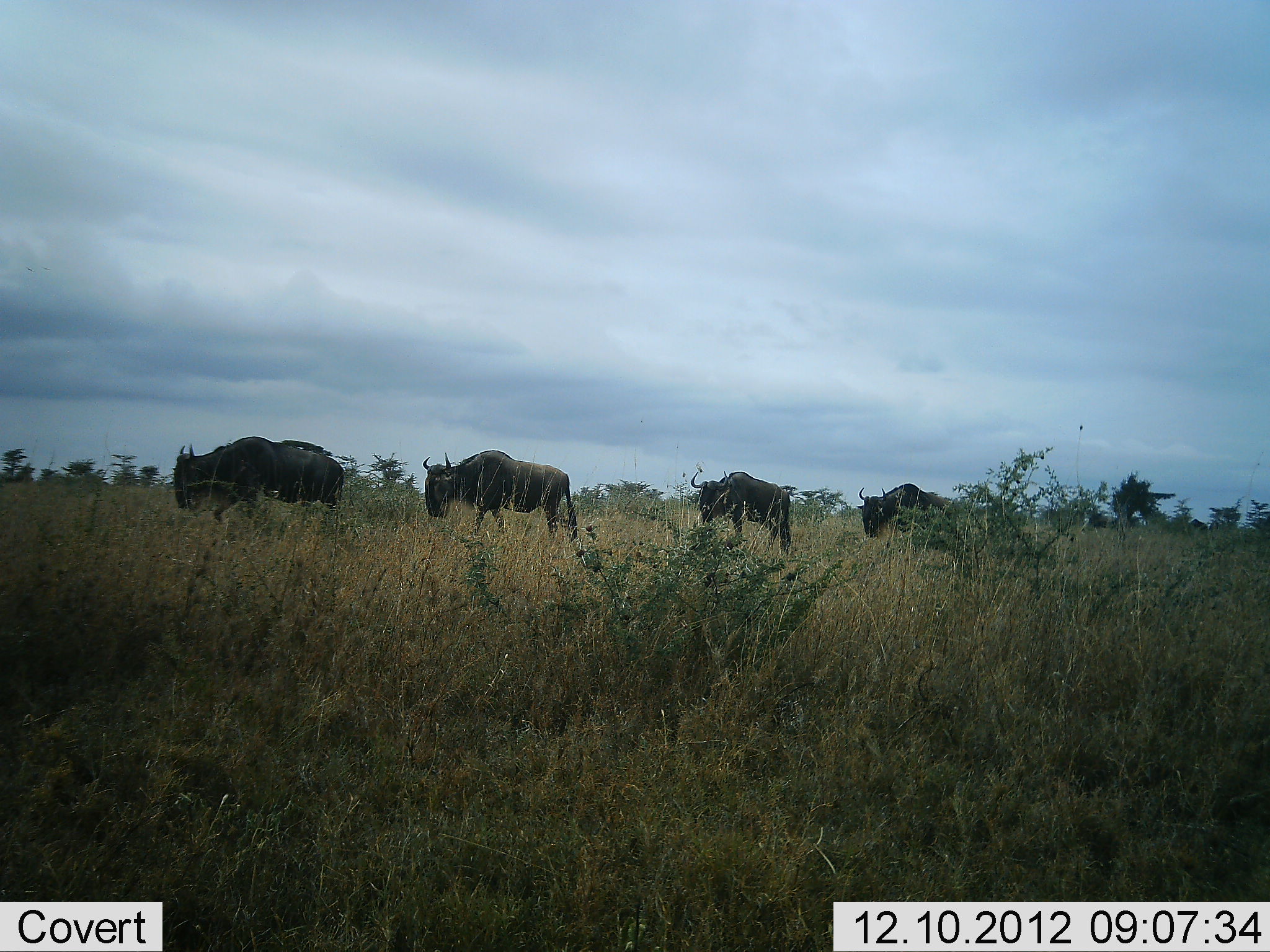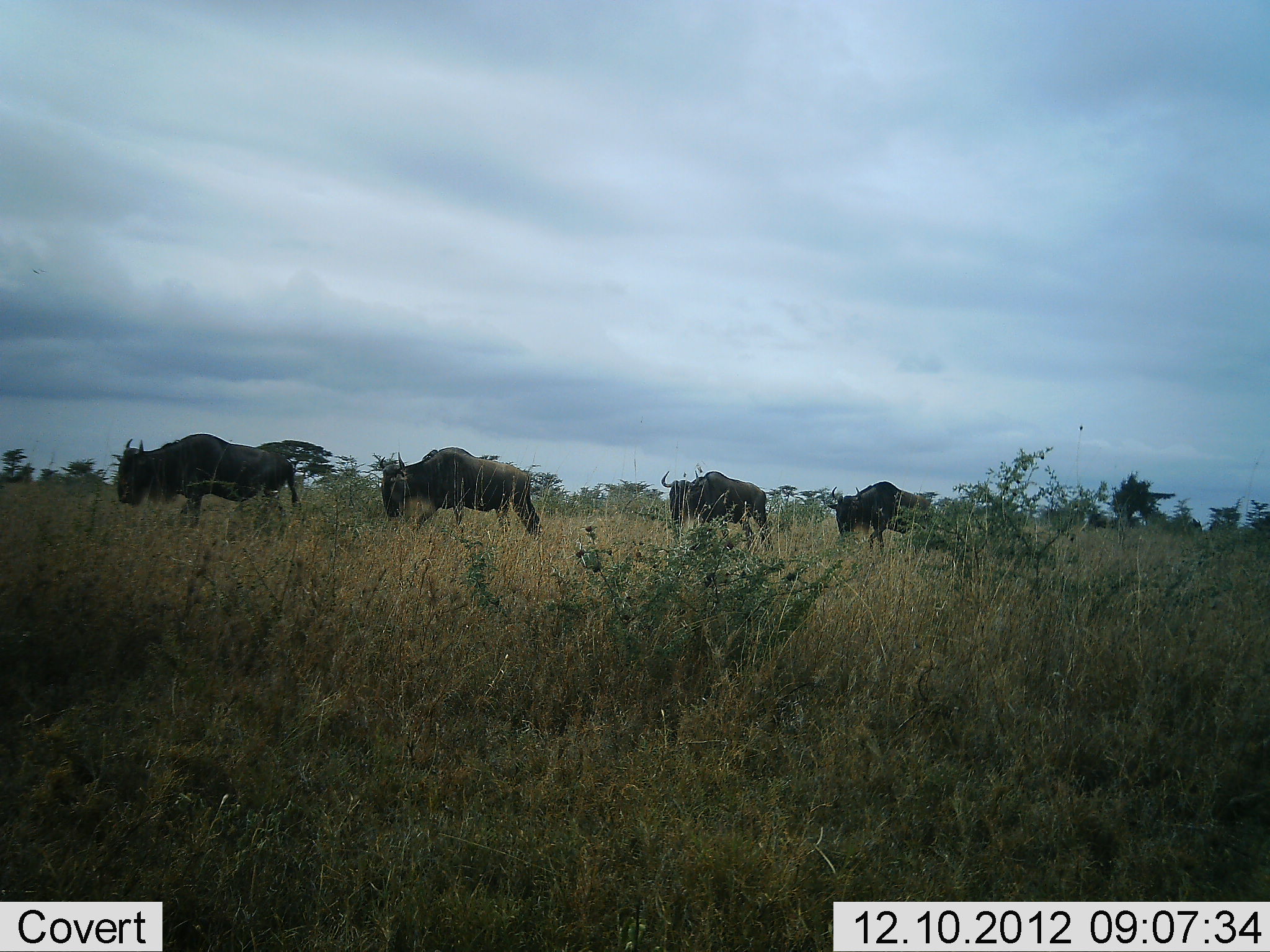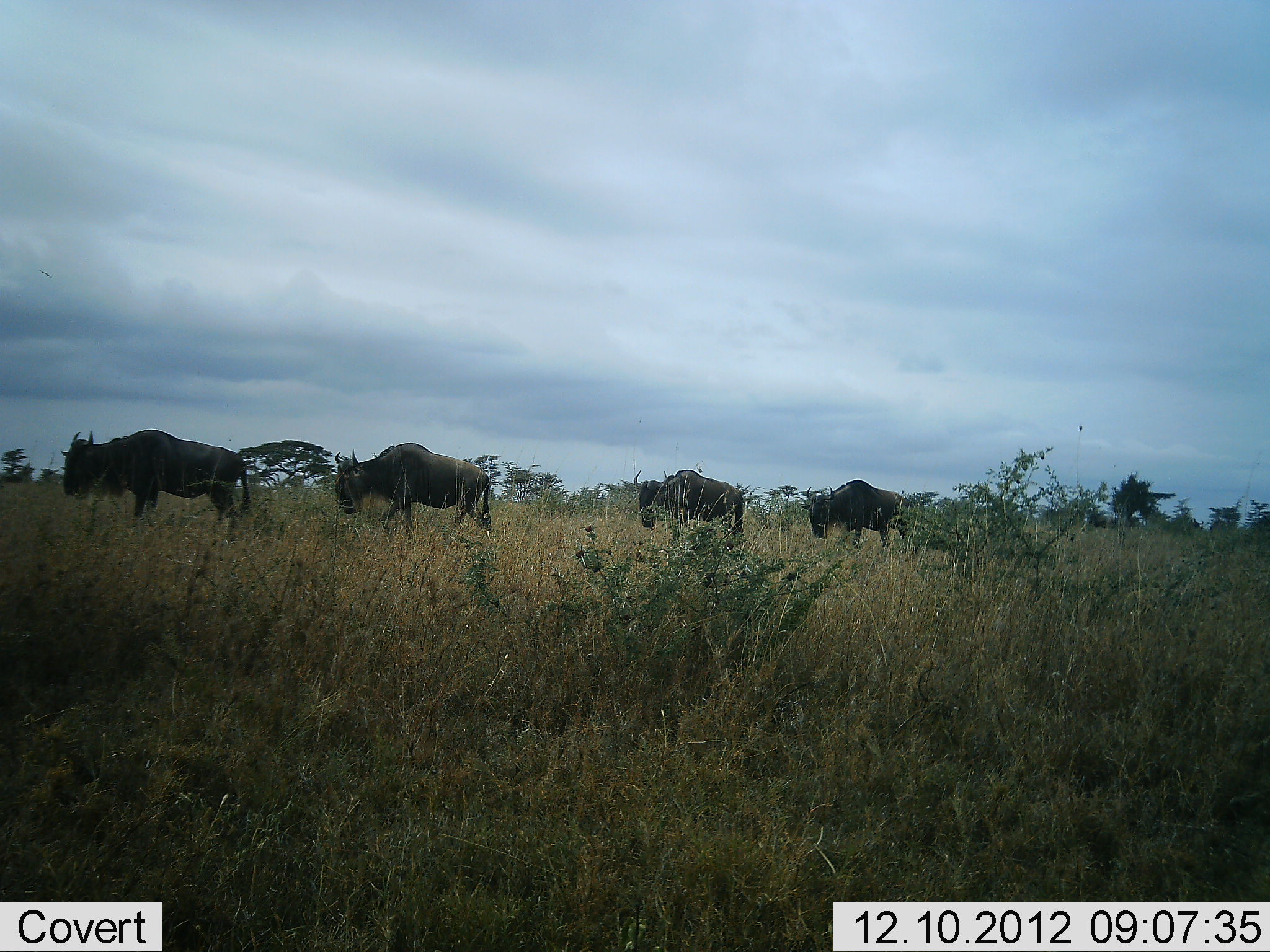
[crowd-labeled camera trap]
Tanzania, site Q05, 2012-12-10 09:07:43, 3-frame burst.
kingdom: Animalia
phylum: Chordata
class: Mammalia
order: Artiodactyla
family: Bovidae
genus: Connochaetes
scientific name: Connochaetes taurinus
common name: blue wildebeest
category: wildebeest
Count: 5.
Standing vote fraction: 0%.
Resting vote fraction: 0%.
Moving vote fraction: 100%.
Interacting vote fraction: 0%.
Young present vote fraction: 0%.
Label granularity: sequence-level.